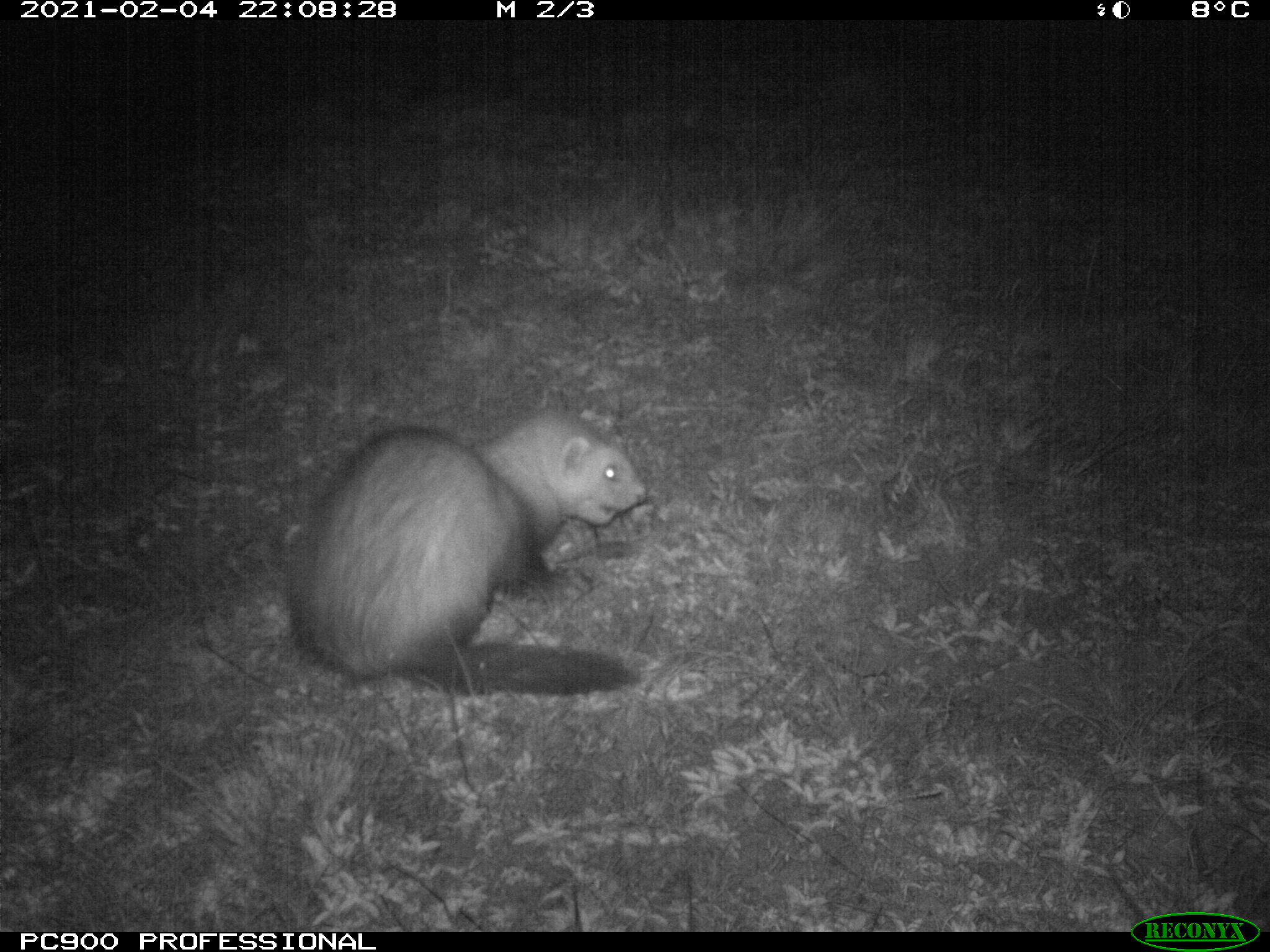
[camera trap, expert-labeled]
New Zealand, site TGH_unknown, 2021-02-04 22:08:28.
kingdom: Animalia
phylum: Chordata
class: Mammalia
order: Carnivora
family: Mustelidae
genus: Mustela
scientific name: Mustela furo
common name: ferret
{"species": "ferret (Mustela furo)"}